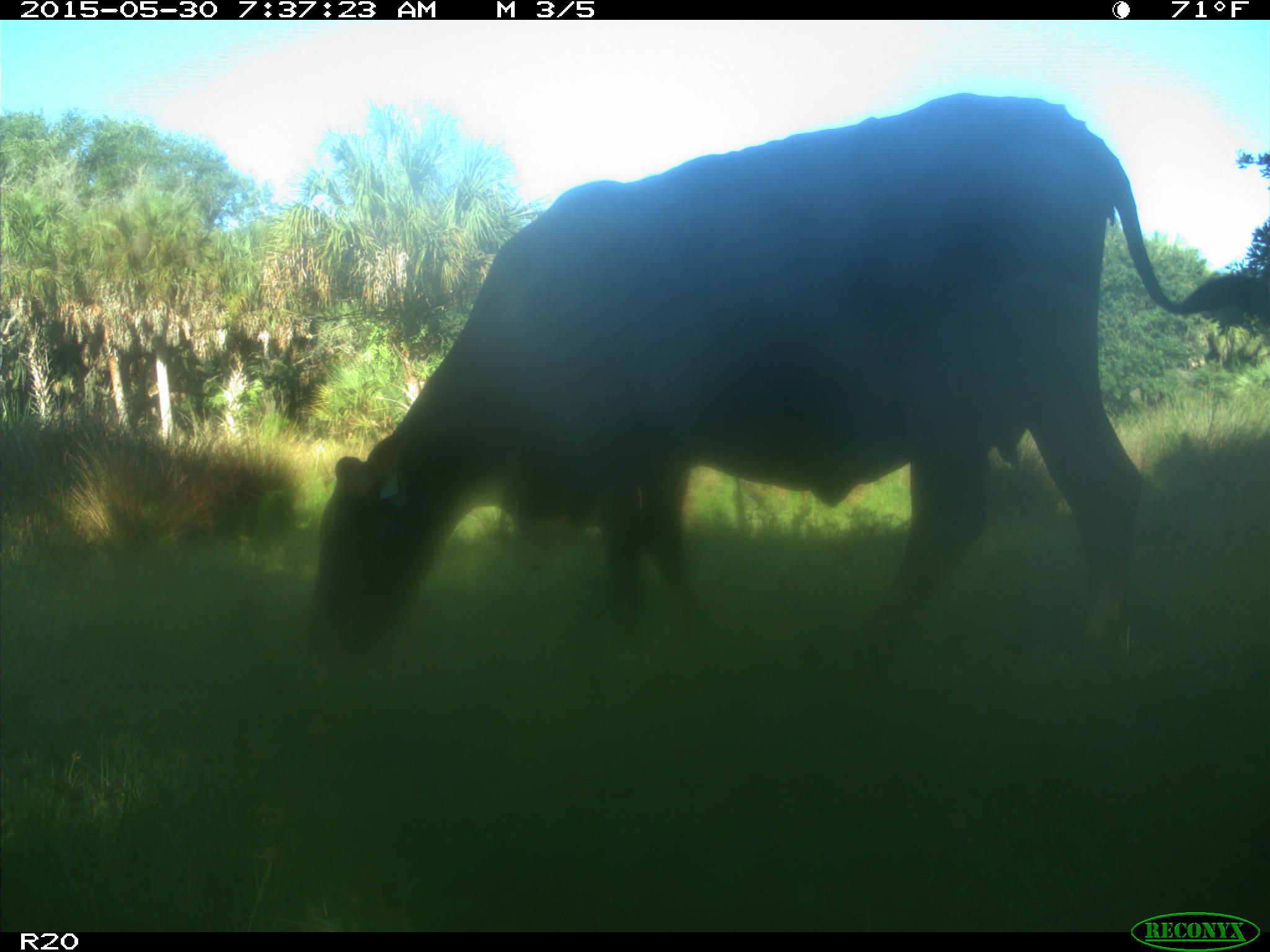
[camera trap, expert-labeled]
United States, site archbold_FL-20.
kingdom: Animalia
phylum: Chordata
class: Mammalia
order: Artiodactyla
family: Bovidae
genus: Bos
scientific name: Bos taurus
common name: domestic cow